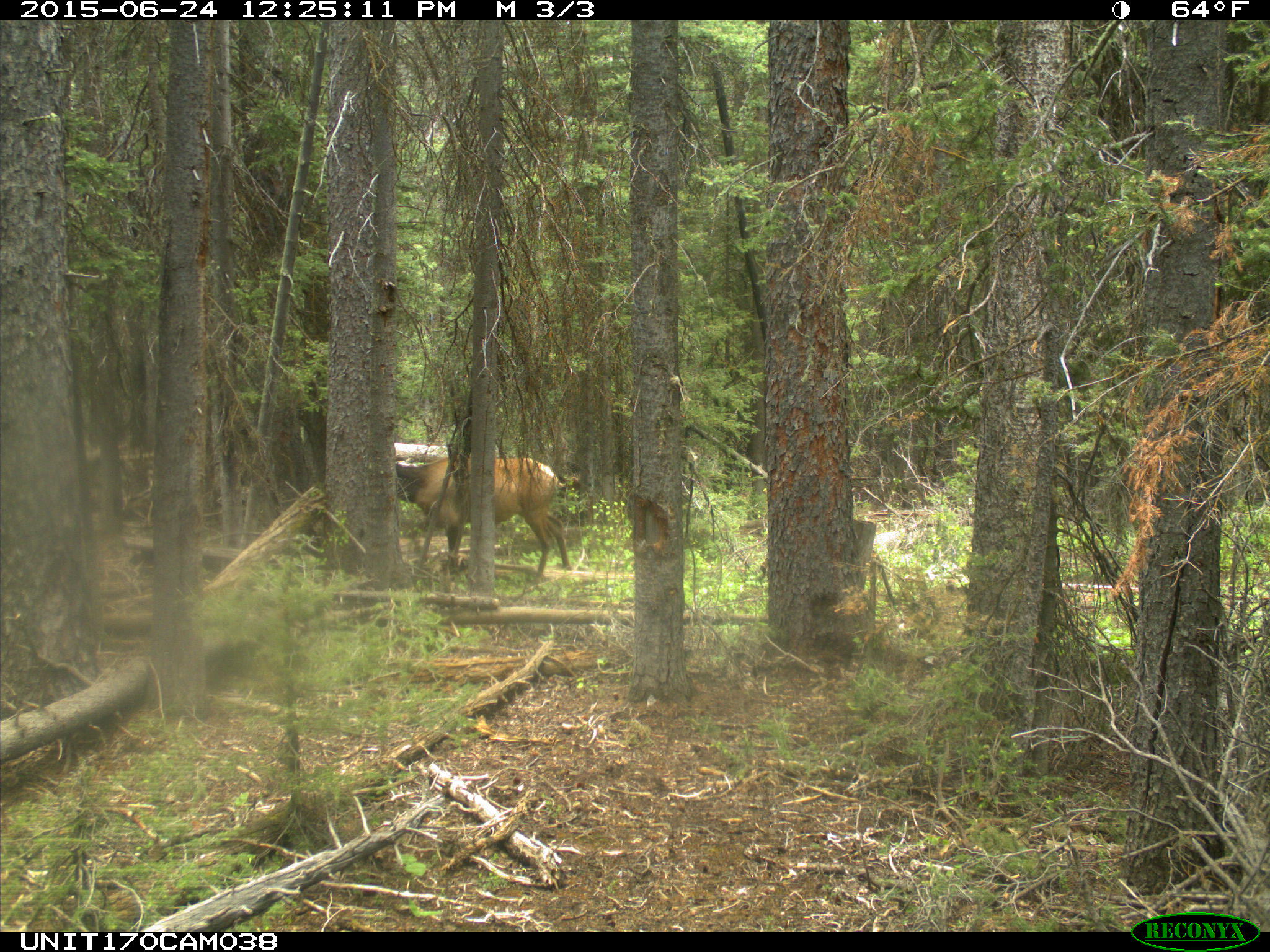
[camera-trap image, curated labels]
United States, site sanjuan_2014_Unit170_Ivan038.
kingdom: Animalia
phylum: Chordata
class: Mammalia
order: Artiodactyla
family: Cervidae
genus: Cervus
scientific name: Cervus elaphus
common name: red deer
Cervus elaphus (red deer).